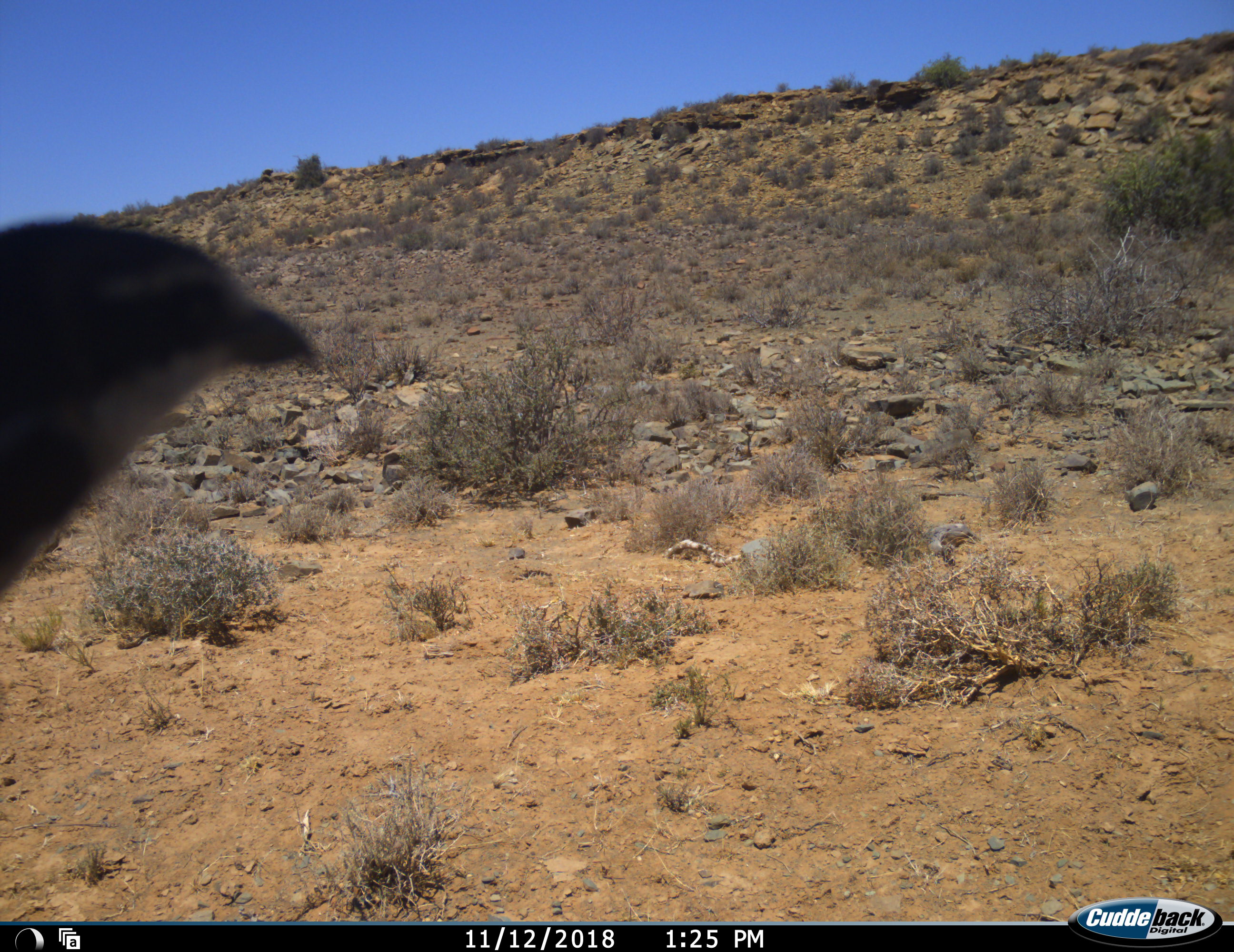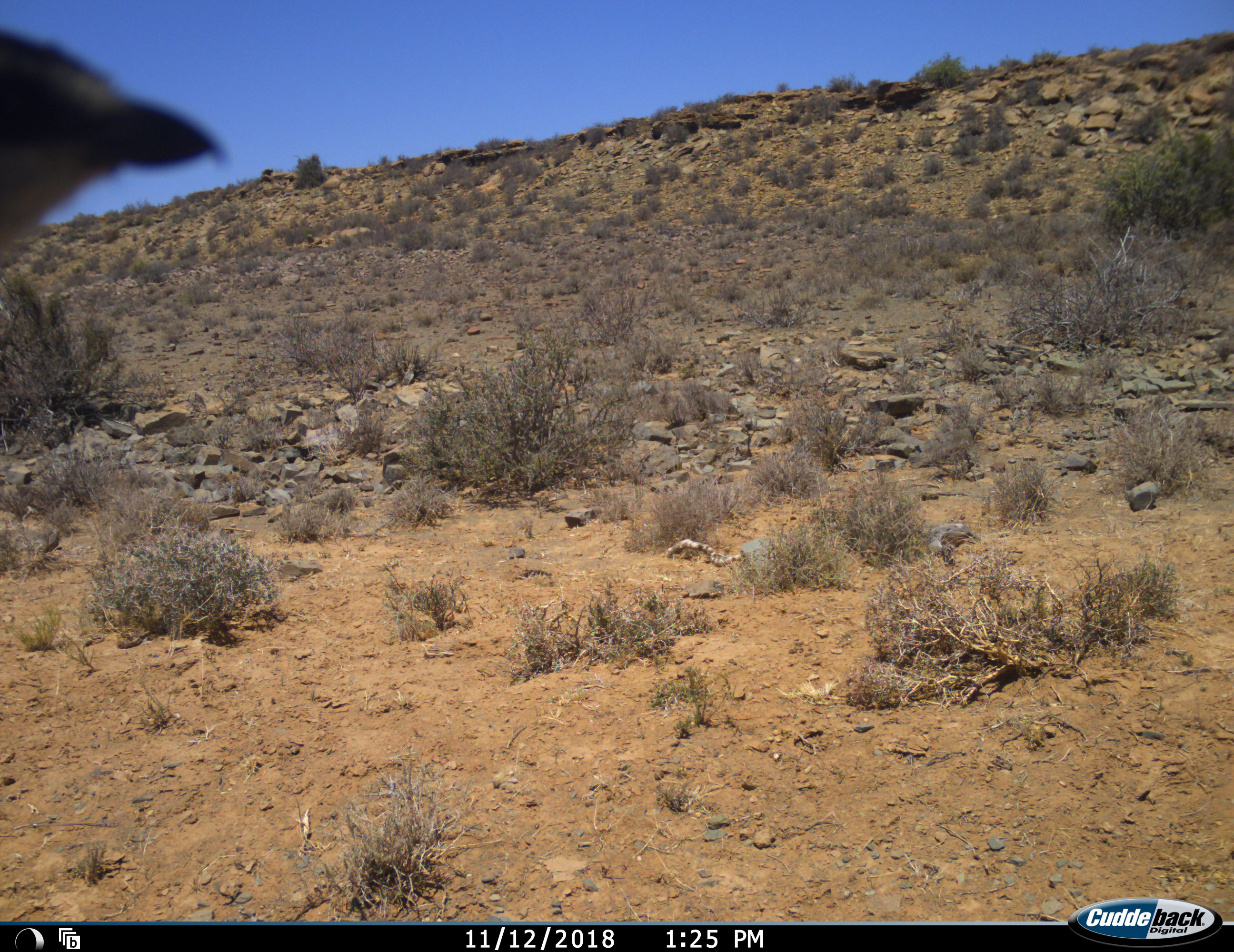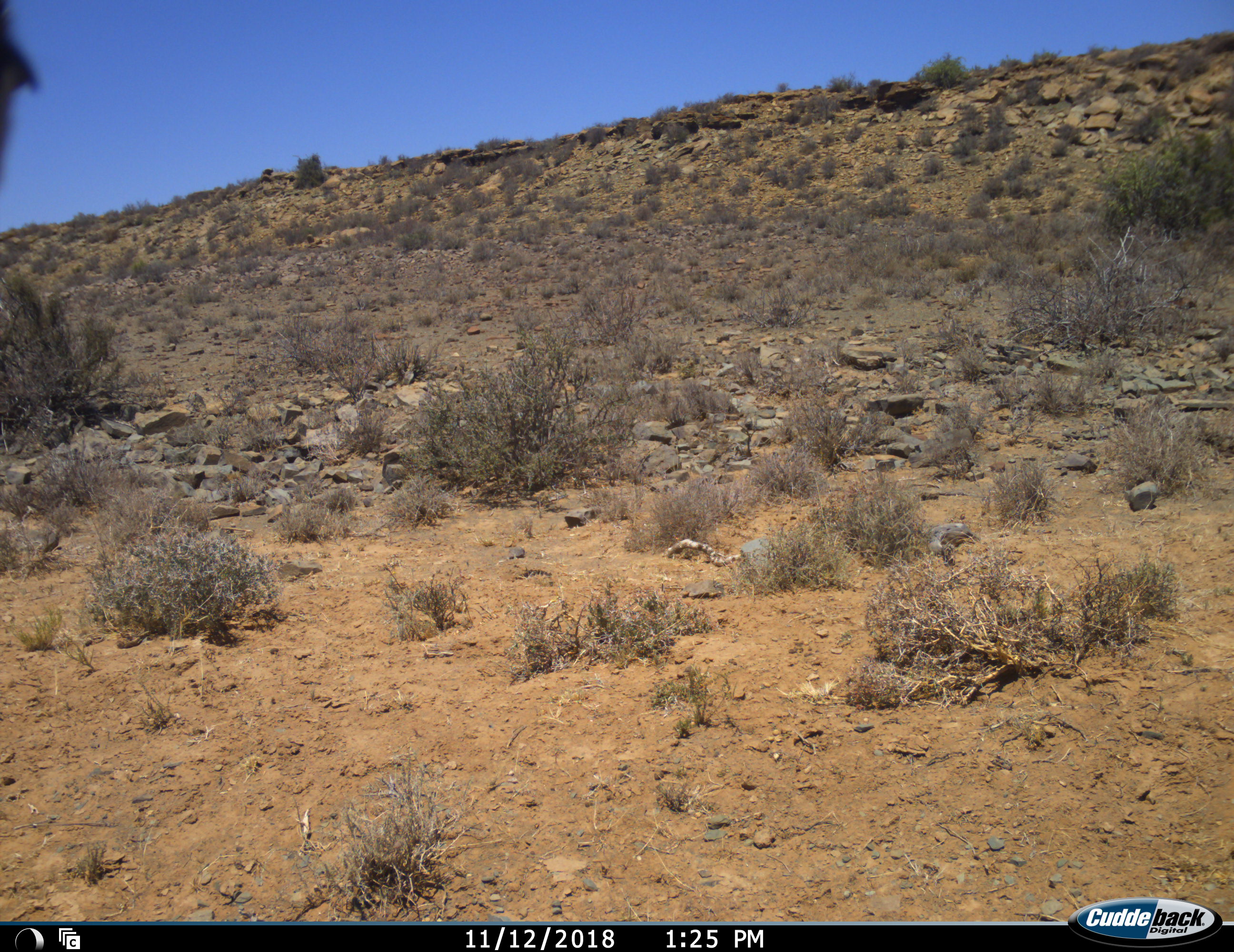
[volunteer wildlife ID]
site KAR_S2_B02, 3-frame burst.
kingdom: Animalia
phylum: Chordata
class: Aves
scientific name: Aves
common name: bird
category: birdother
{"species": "birdother (bird) (Aves)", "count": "1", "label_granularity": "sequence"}